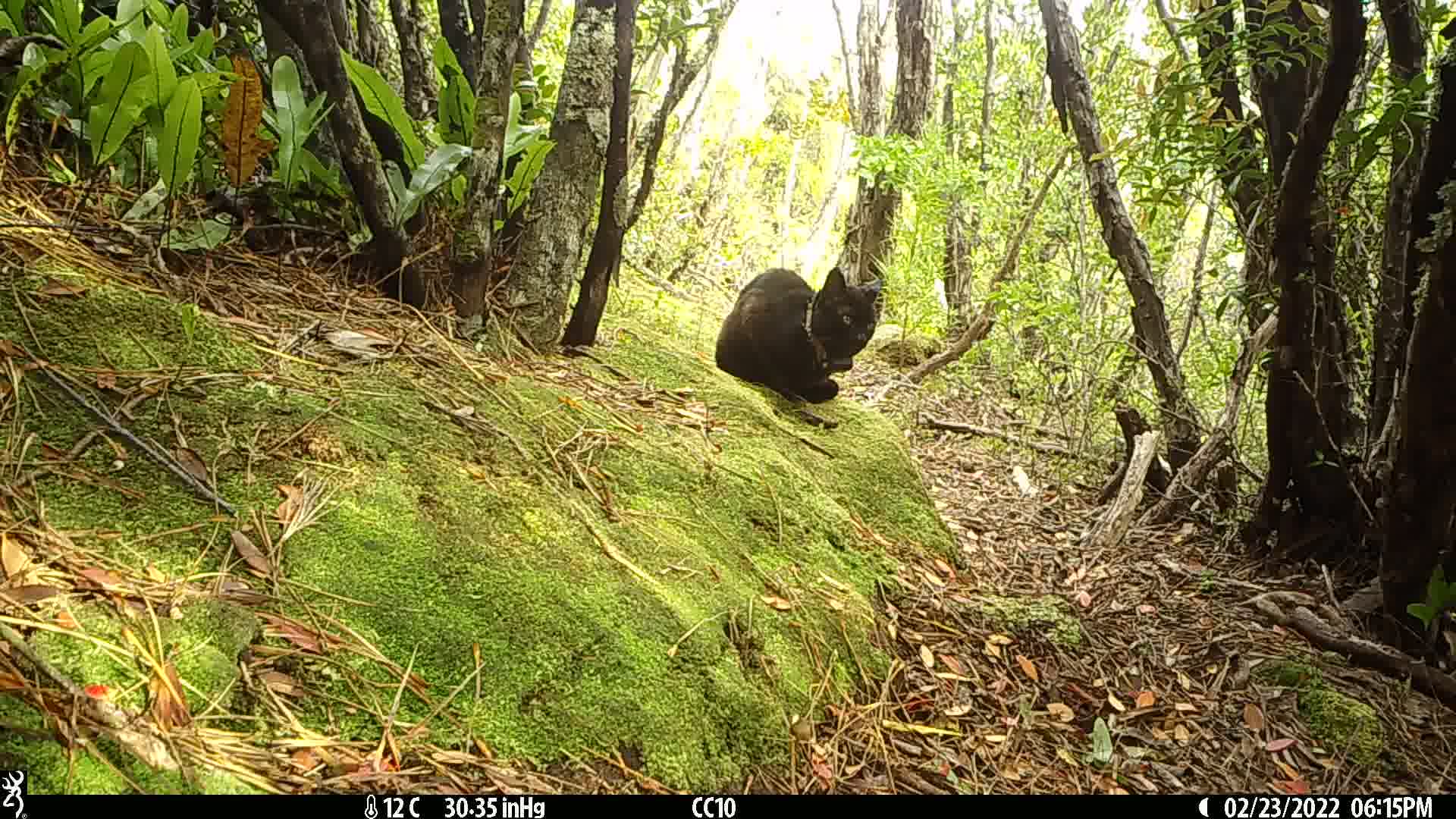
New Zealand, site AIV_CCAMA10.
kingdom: Animalia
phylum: Chordata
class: Mammalia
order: Carnivora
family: Felidae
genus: Felis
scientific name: Felis catus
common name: domestic cat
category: cat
Cat (domestic cat) (Felis catus).